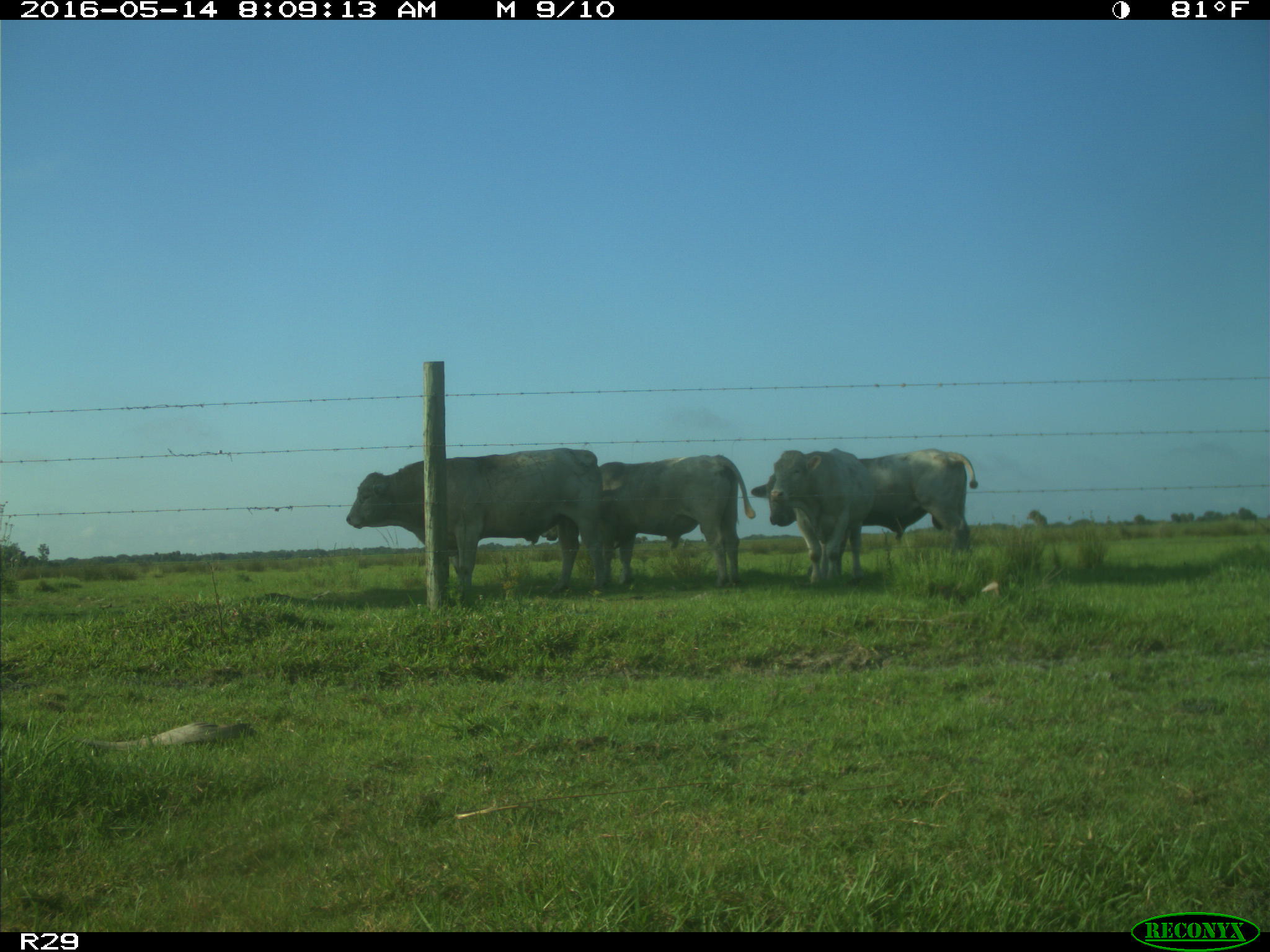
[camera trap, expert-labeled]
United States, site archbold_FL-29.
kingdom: Animalia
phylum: Chordata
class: Mammalia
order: Artiodactyla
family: Bovidae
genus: Bos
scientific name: Bos taurus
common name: domestic cow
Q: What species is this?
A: Bos taurus (domestic cow).